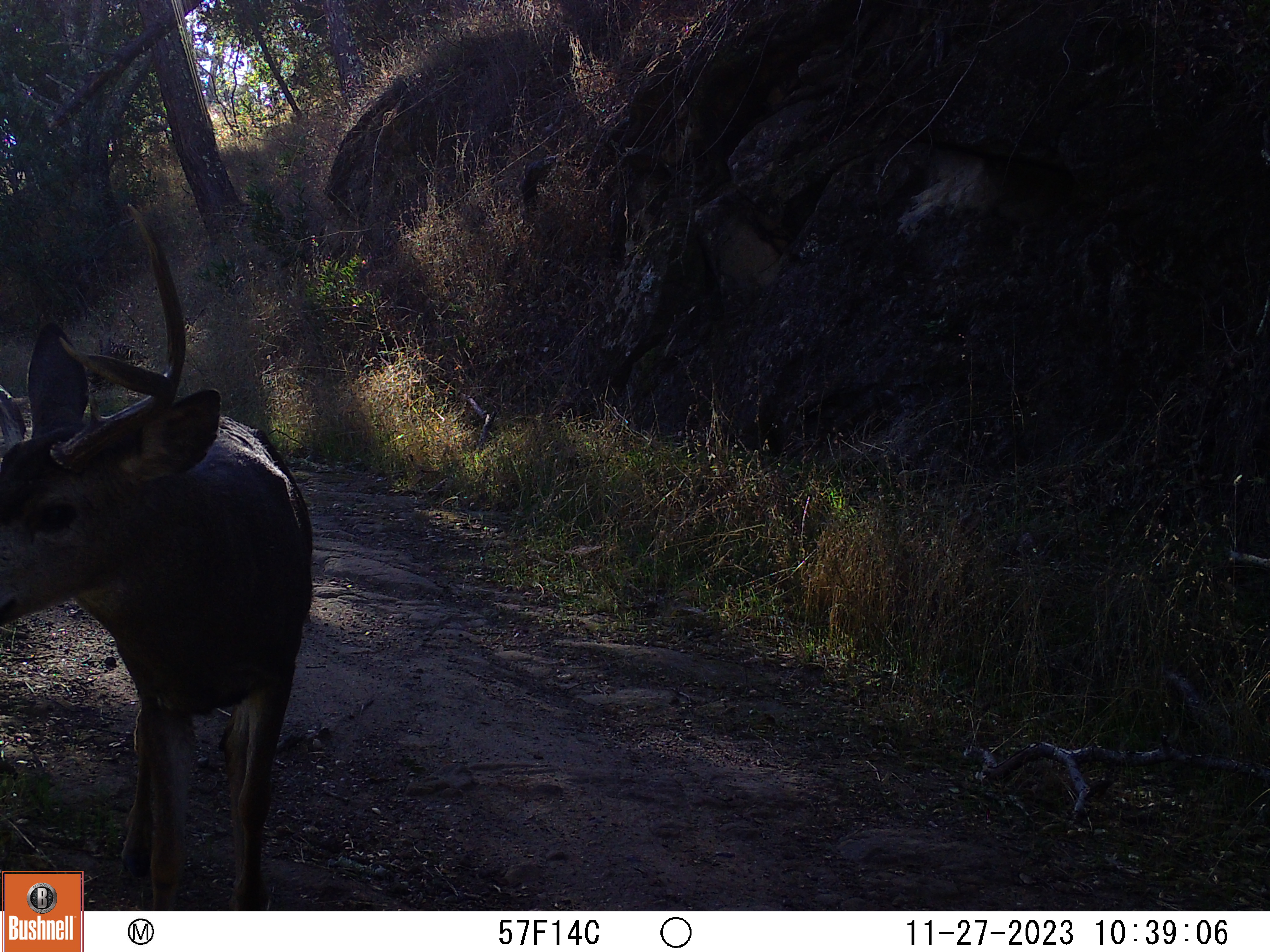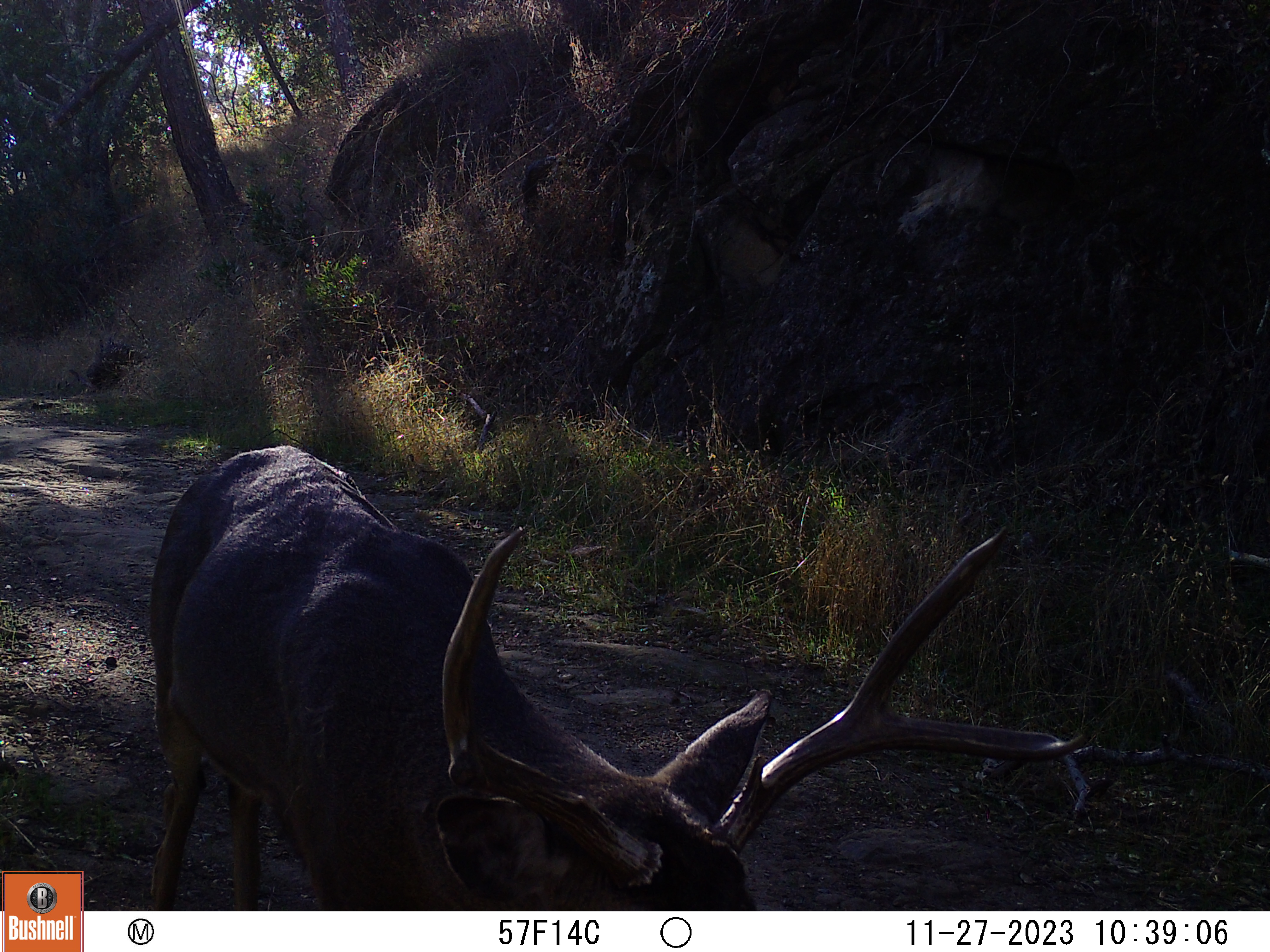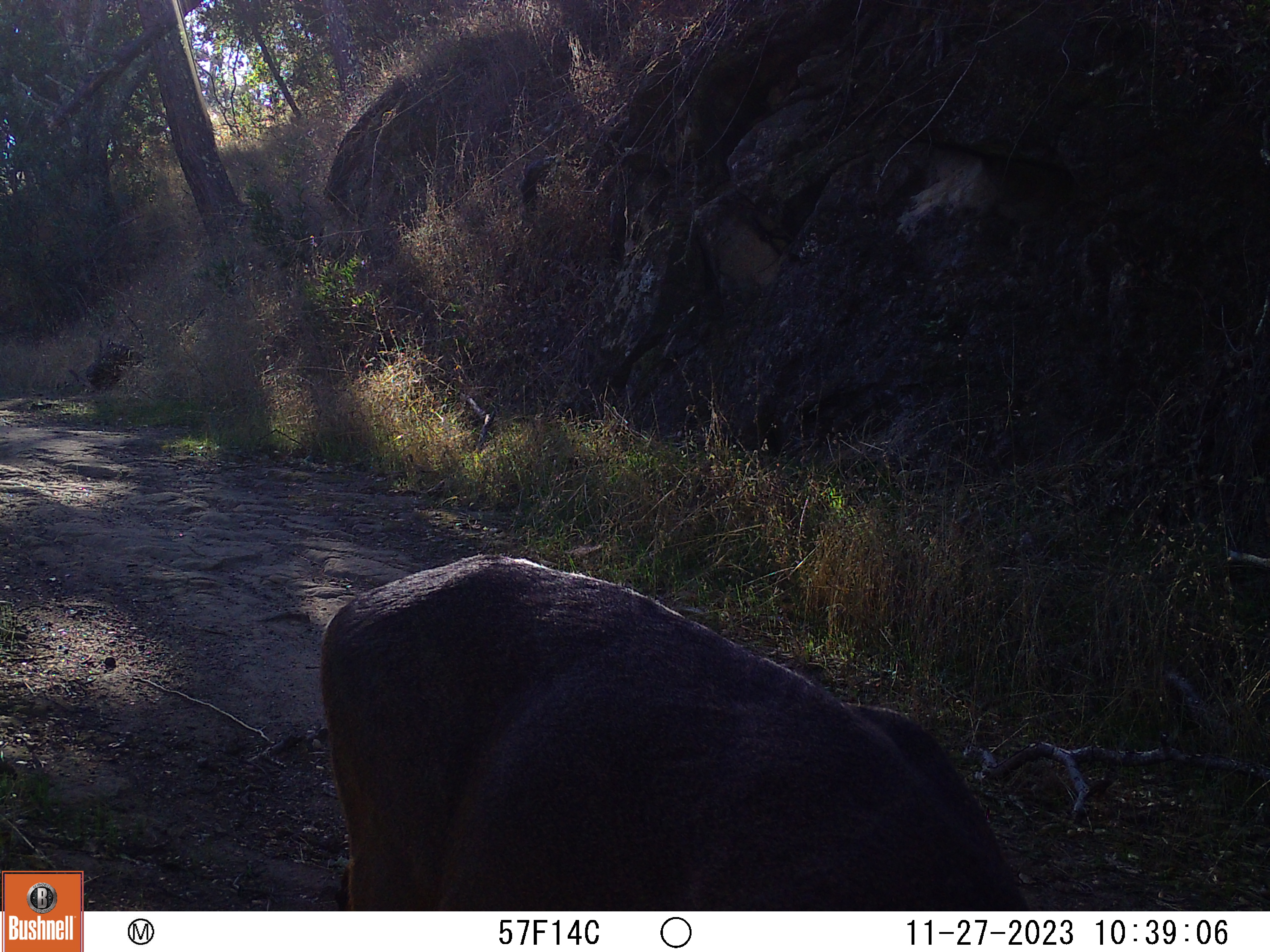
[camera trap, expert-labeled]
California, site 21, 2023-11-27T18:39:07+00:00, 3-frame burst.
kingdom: Animalia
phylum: Chordata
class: Mammalia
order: Artiodactyla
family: Cervidae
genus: Odocoileus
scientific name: Odocoileus hemionus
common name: mule deer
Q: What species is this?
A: Mule deer (Odocoileus hemionus).